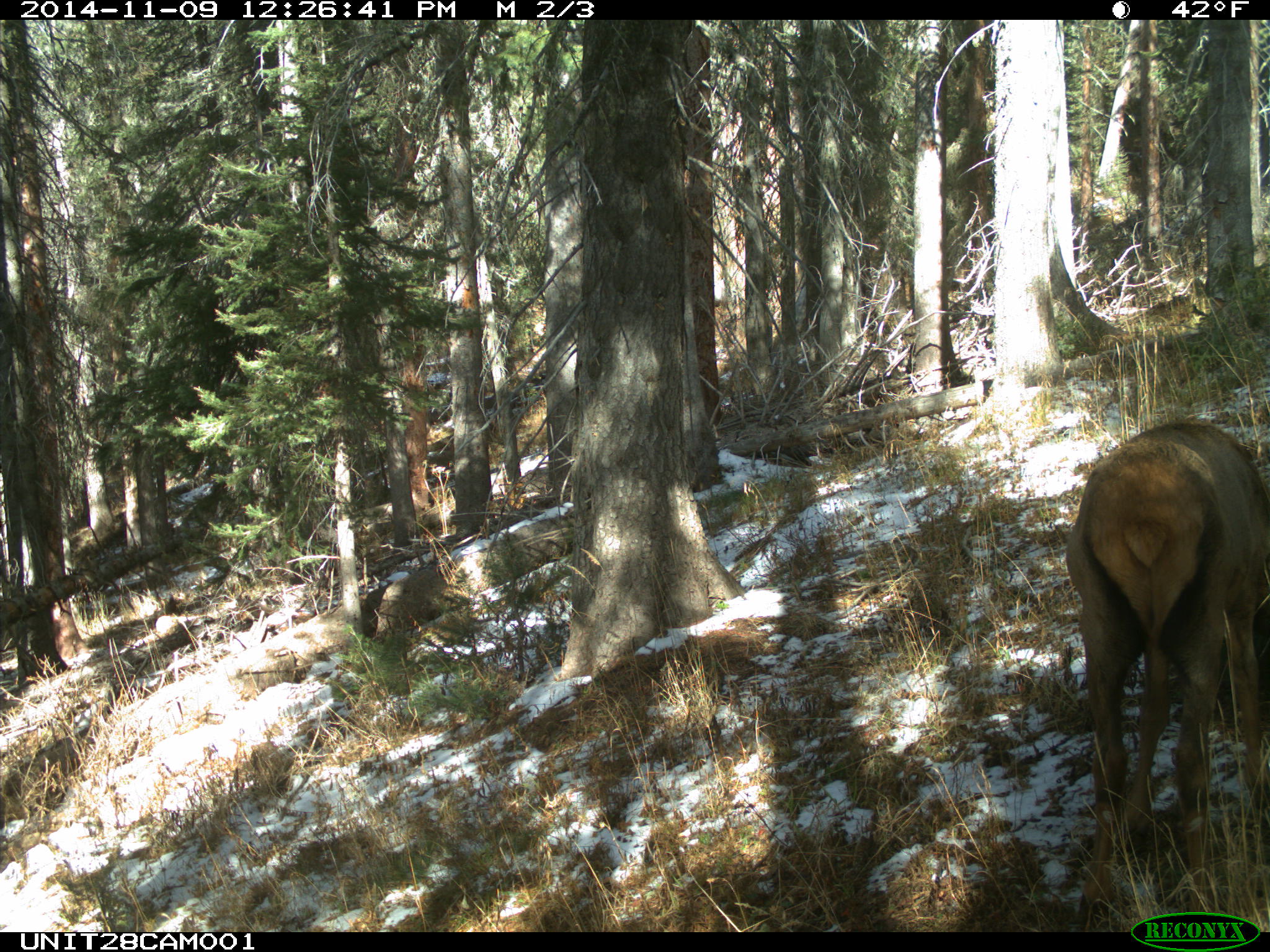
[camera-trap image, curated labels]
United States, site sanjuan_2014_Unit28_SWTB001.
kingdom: Animalia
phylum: Chordata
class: Mammalia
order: Artiodactyla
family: Cervidae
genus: Cervus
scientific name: Cervus elaphus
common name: red deer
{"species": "Cervus elaphus (red deer)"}